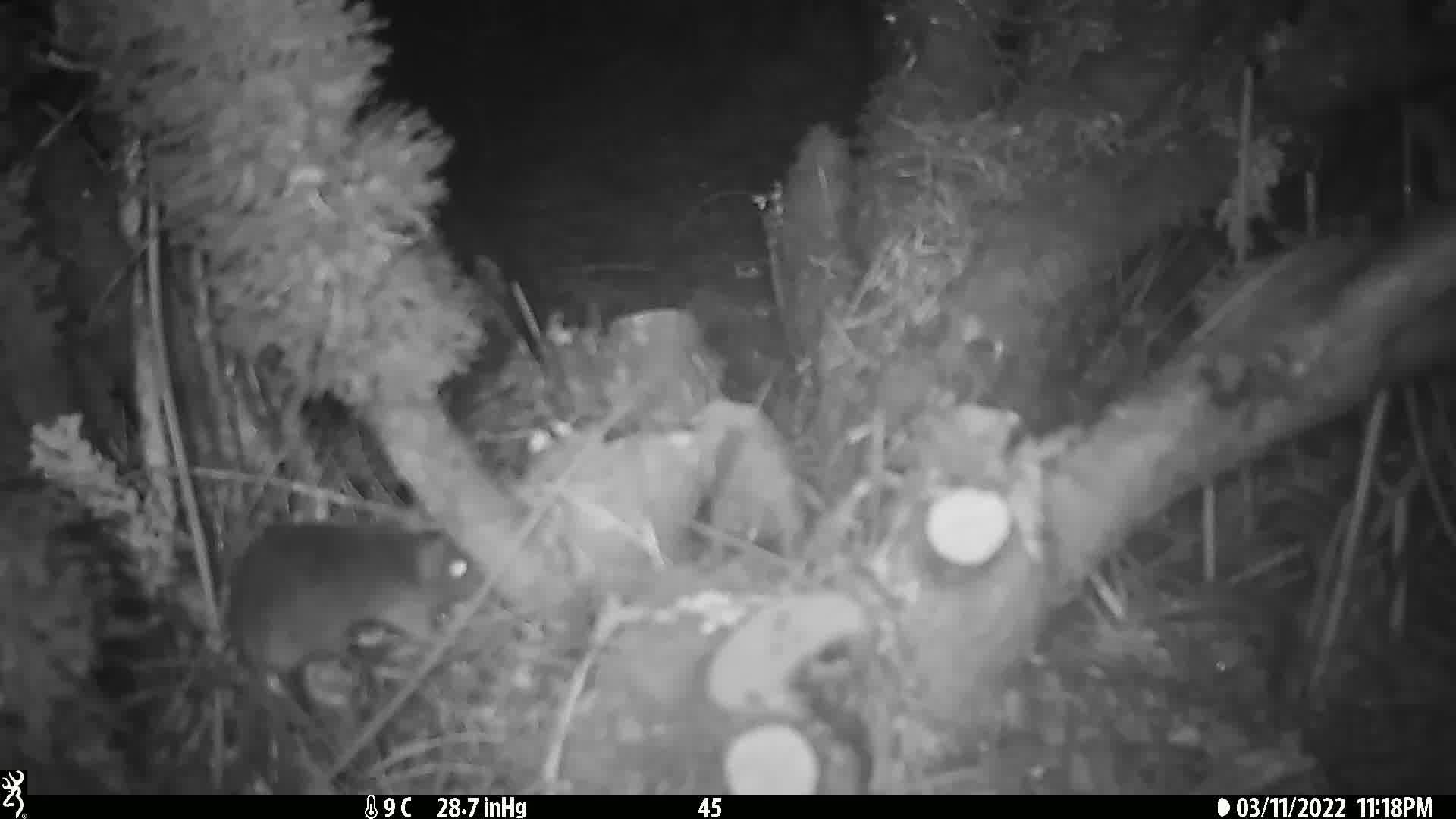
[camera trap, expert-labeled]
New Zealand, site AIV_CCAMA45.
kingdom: Animalia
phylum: Chordata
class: Mammalia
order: Rodentia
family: Muridae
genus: Mus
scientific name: Mus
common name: mouse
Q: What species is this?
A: Mouse (Mus).